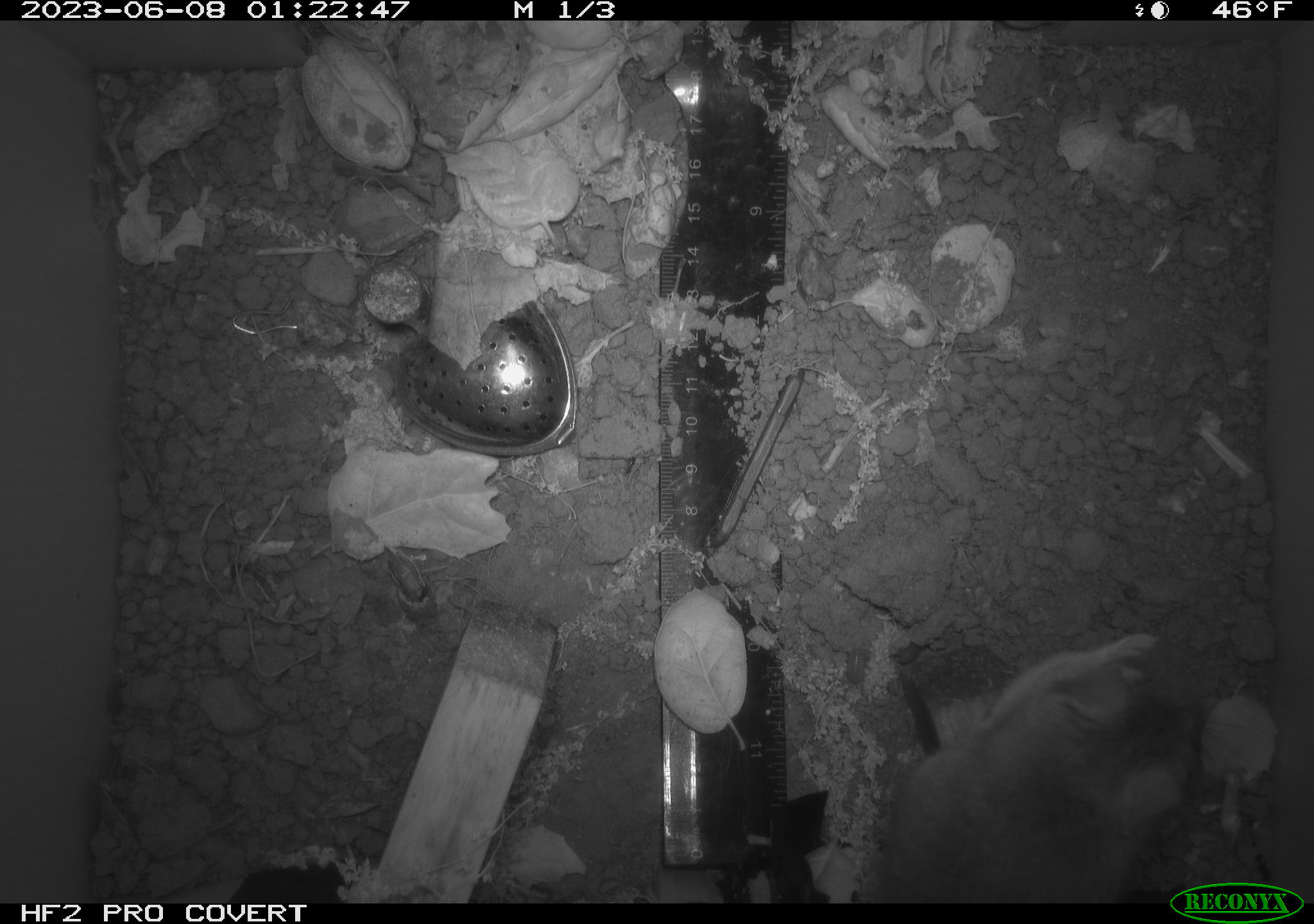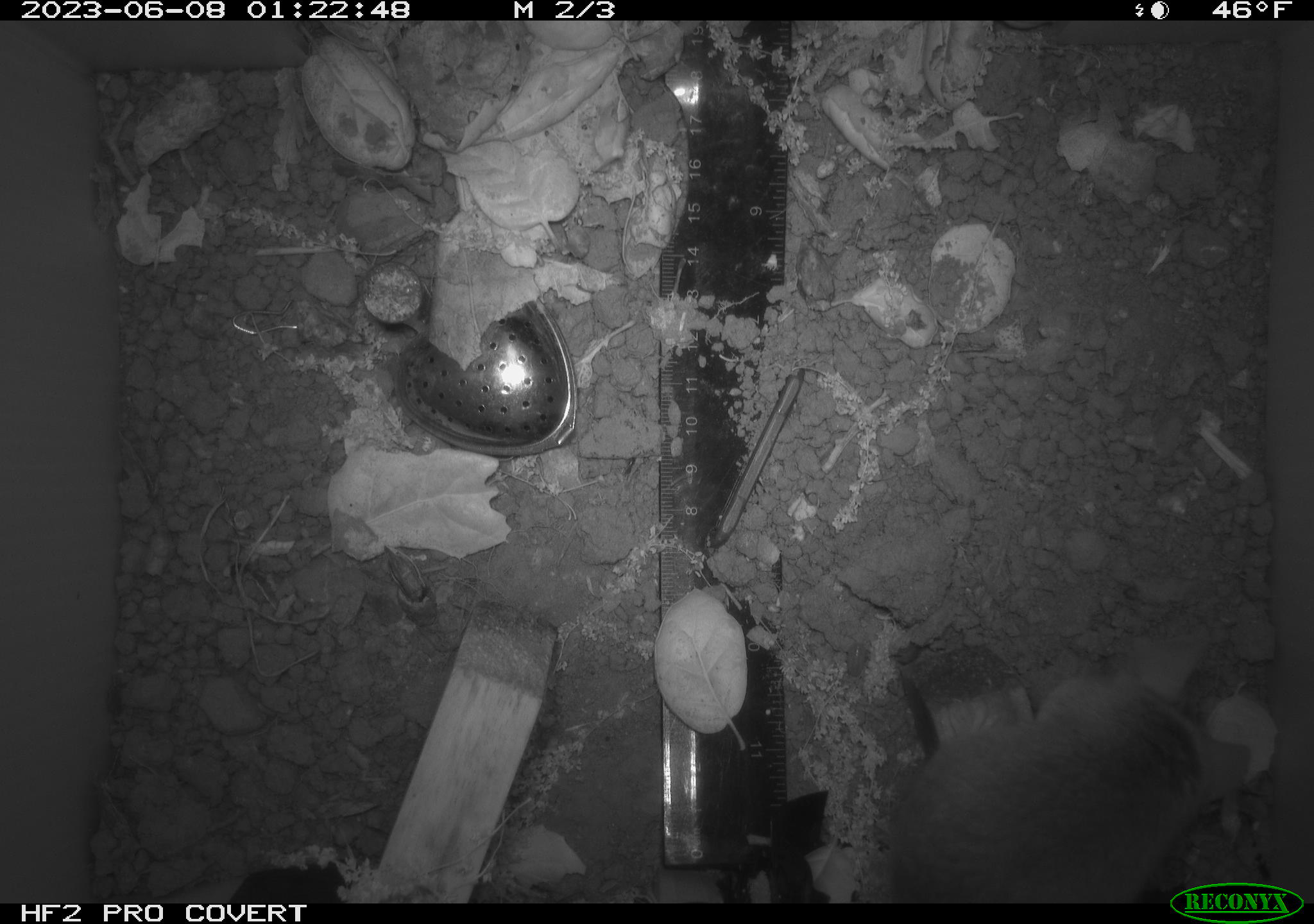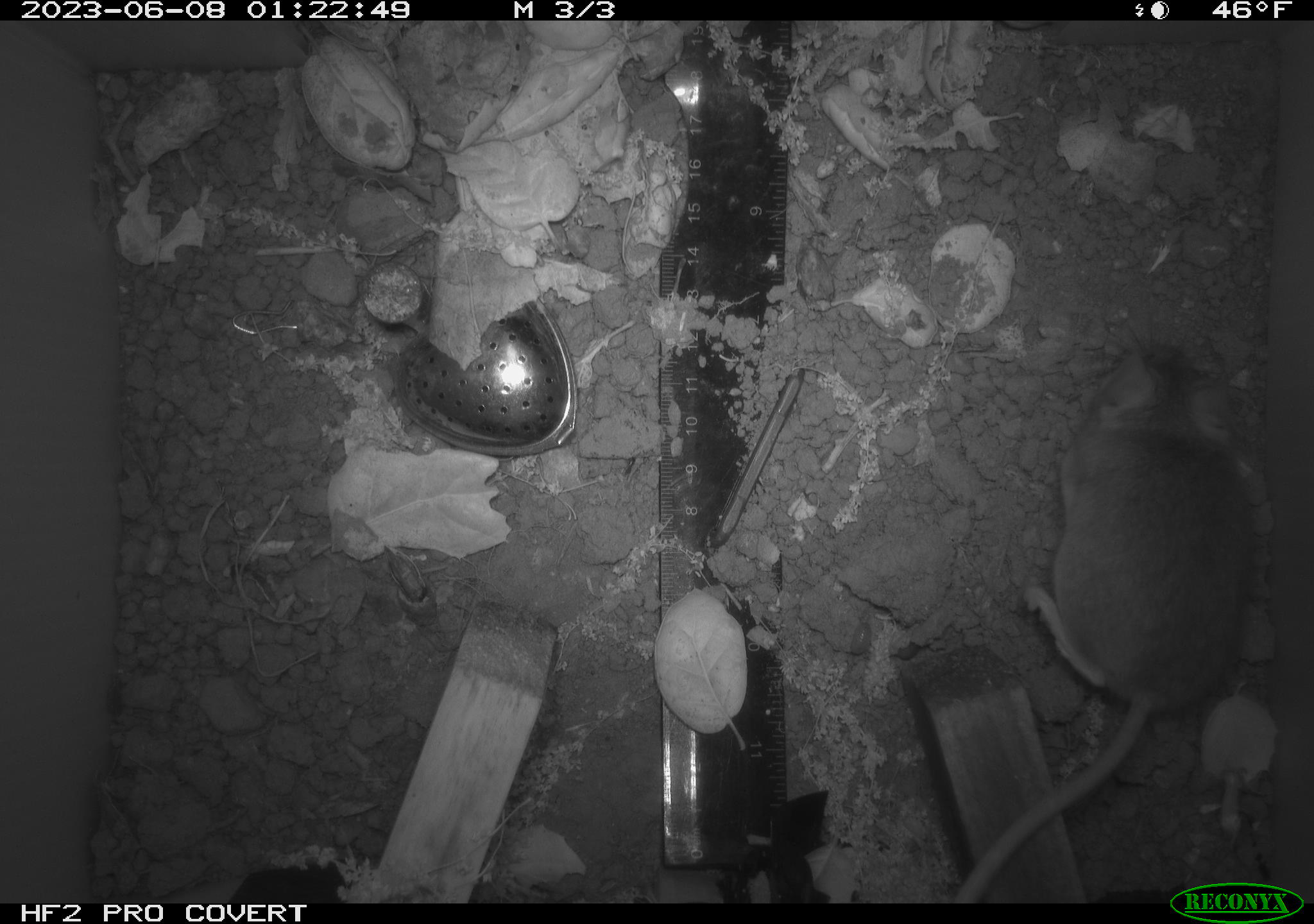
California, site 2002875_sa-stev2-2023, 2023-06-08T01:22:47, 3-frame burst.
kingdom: Animalia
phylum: Chordata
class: Mammalia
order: Rodentia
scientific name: Rodentia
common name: mouse species